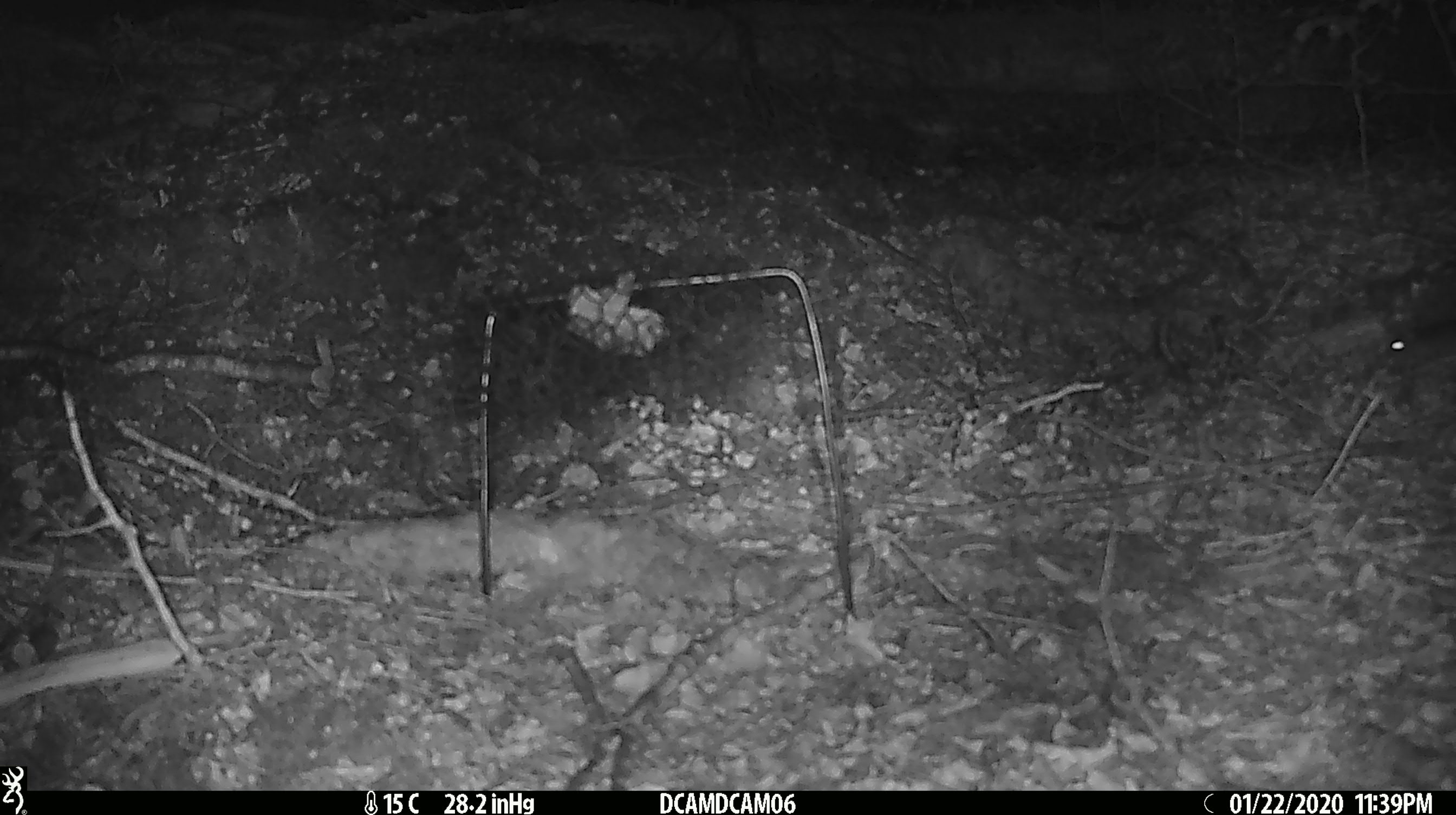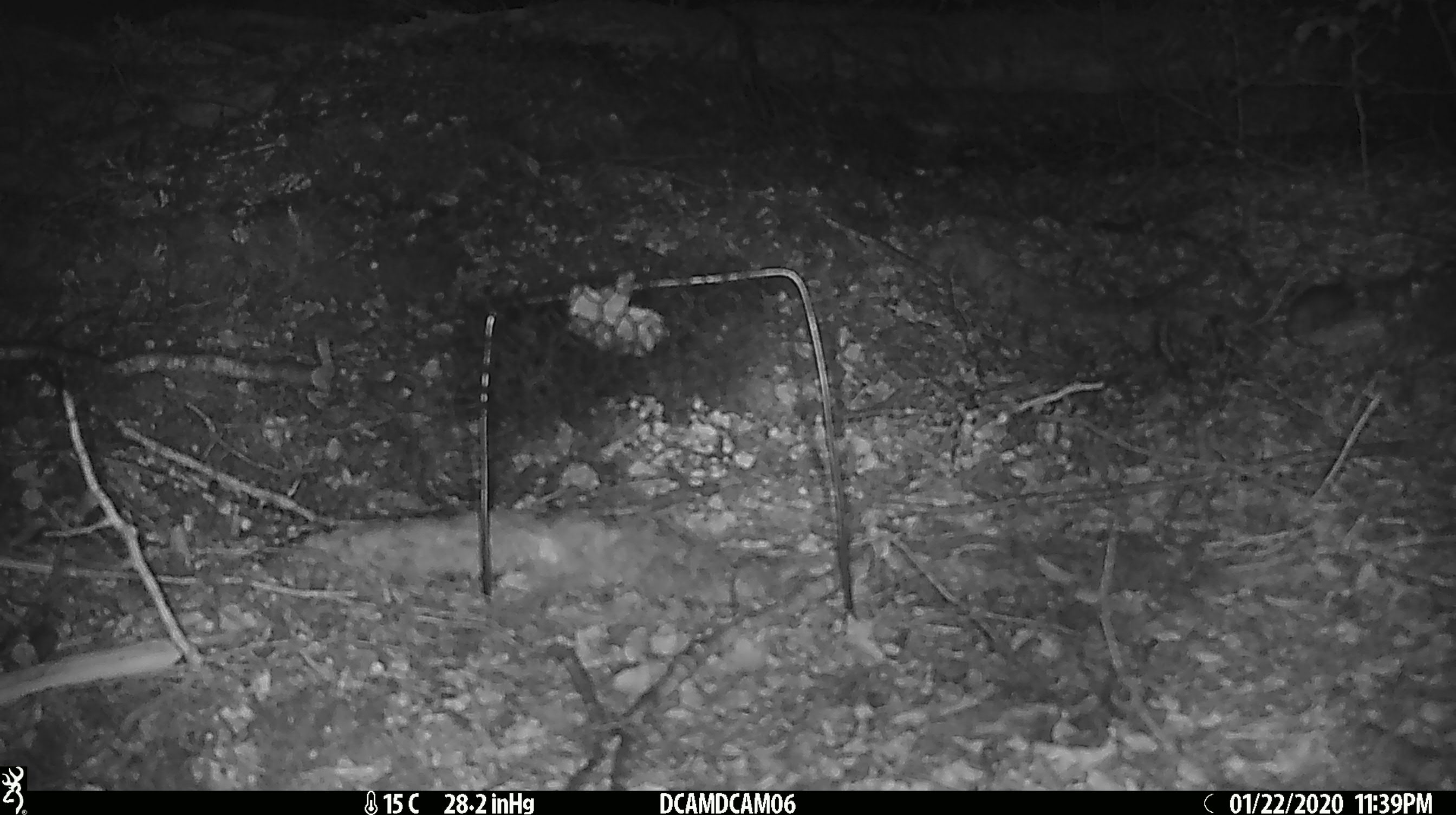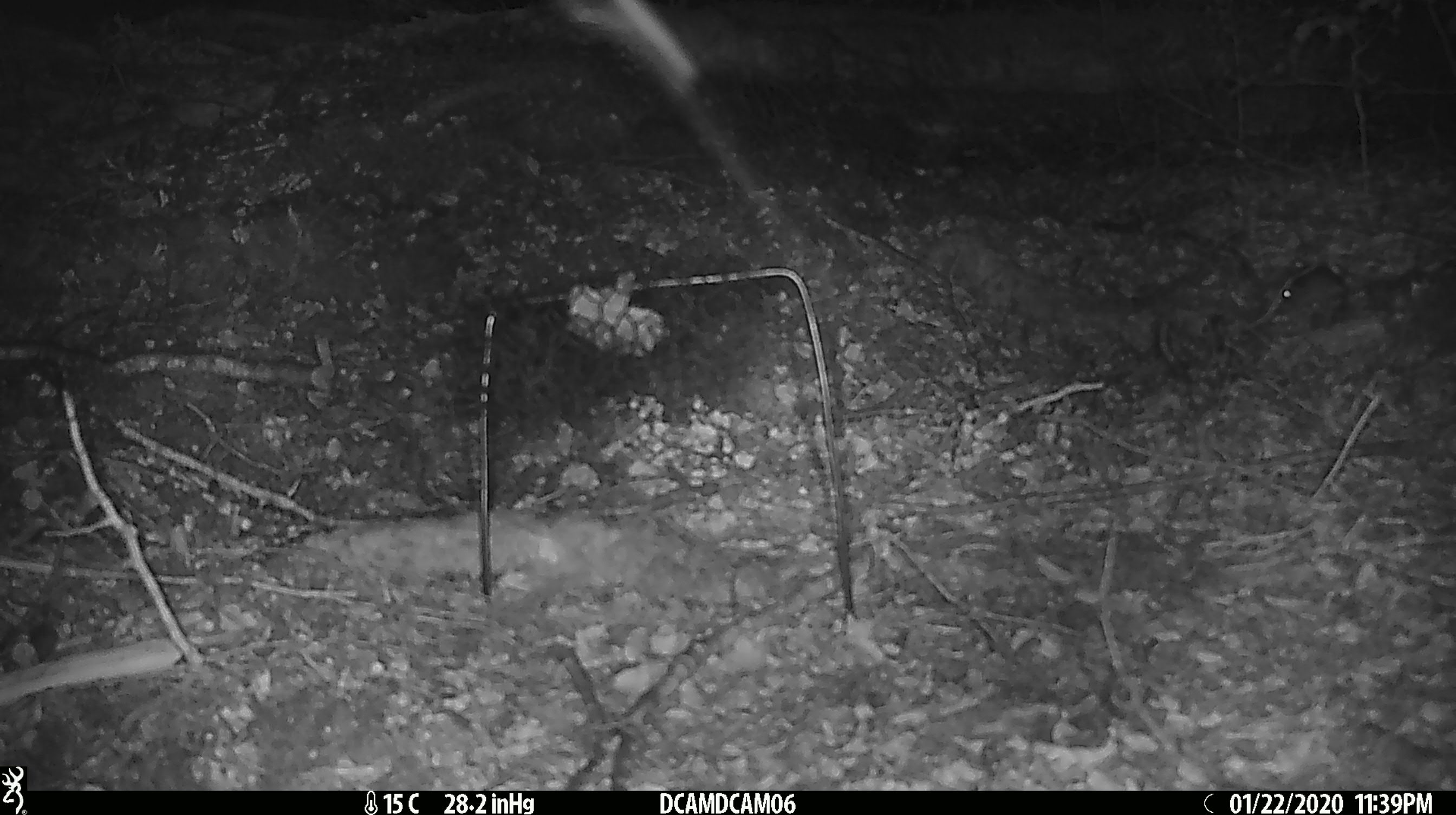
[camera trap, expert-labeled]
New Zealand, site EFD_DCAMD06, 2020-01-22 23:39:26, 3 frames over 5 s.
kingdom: Animalia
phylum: Chordata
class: Mammalia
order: Rodentia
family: Muridae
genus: Mus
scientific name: Mus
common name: mouse